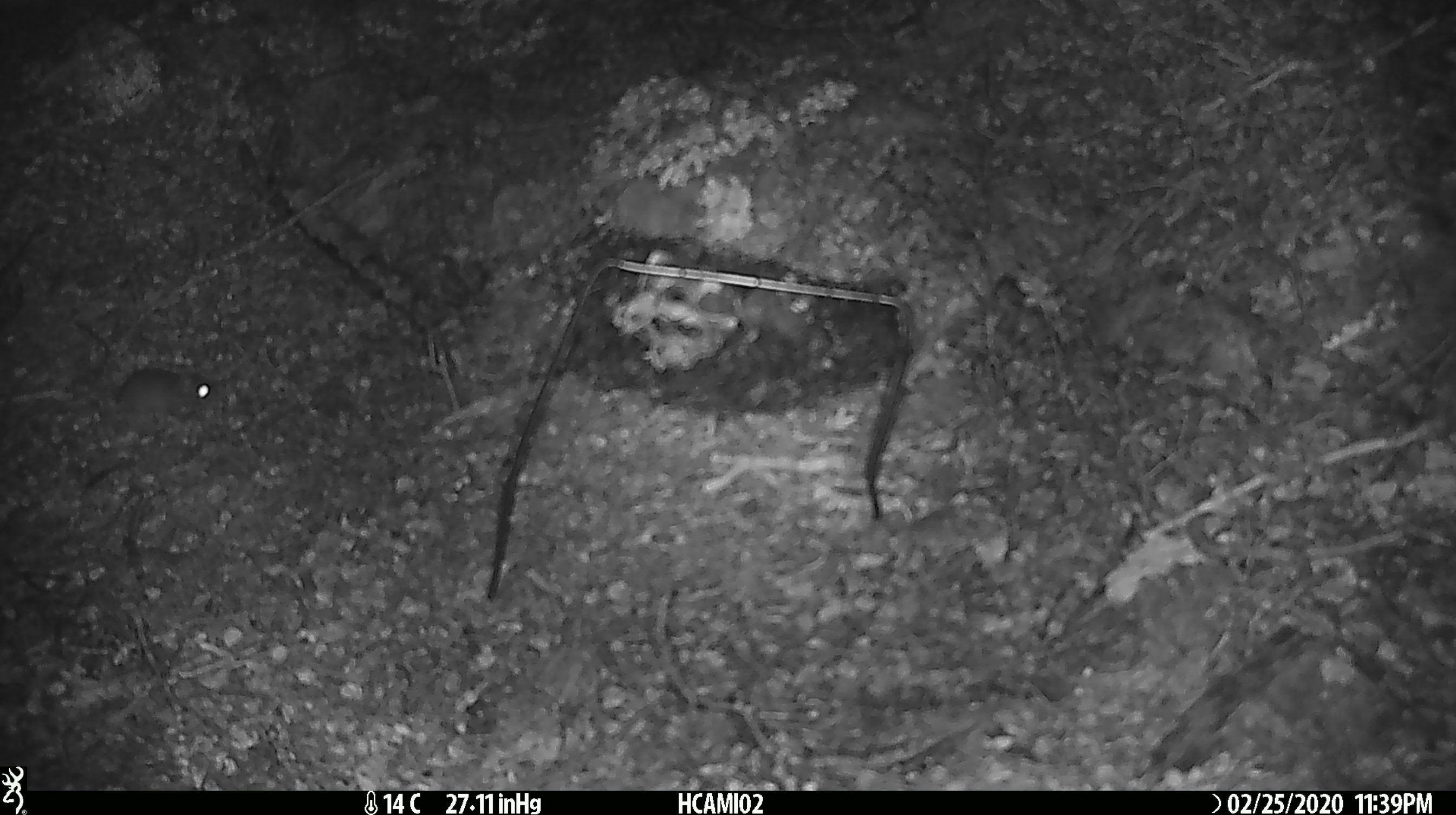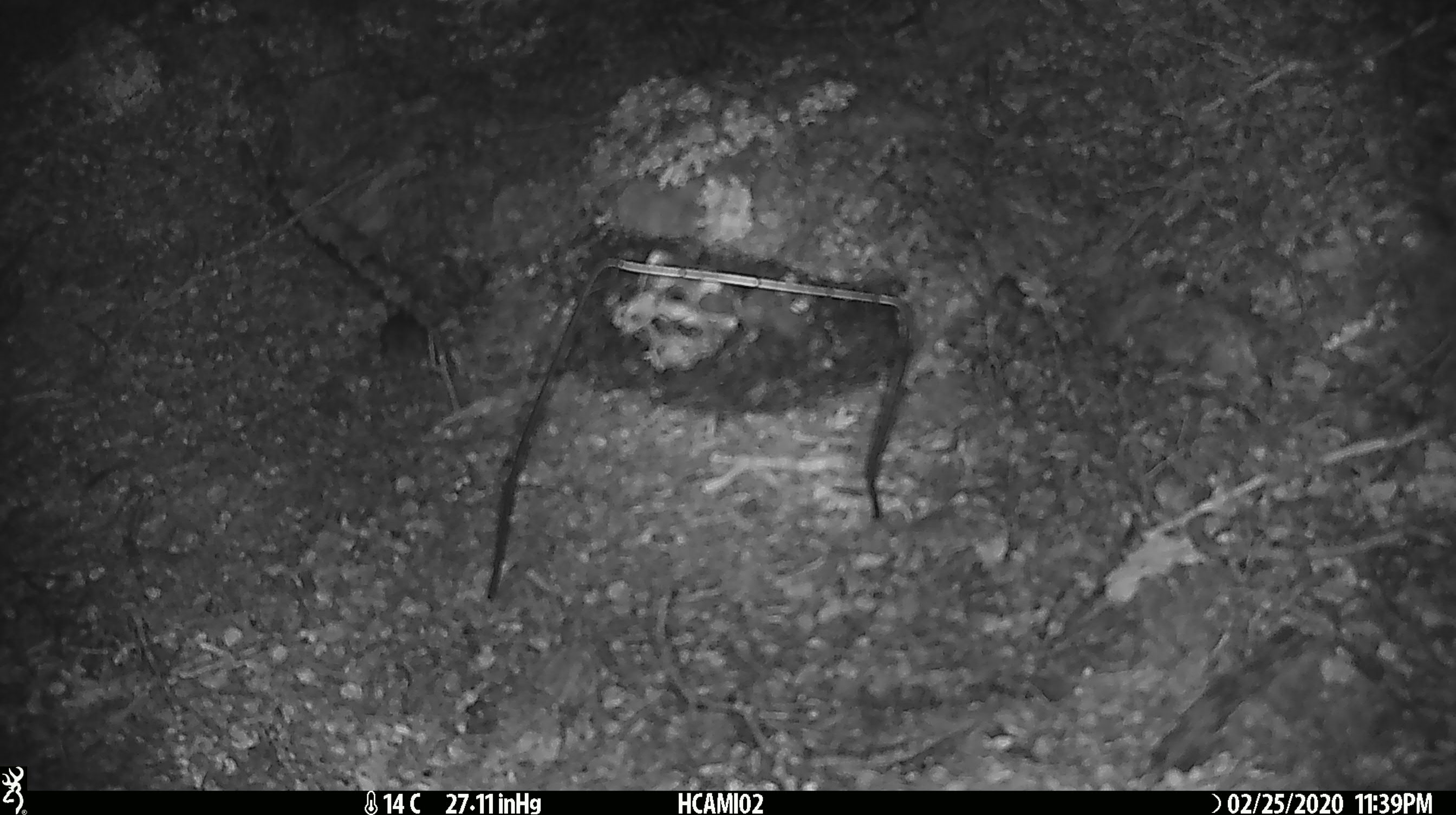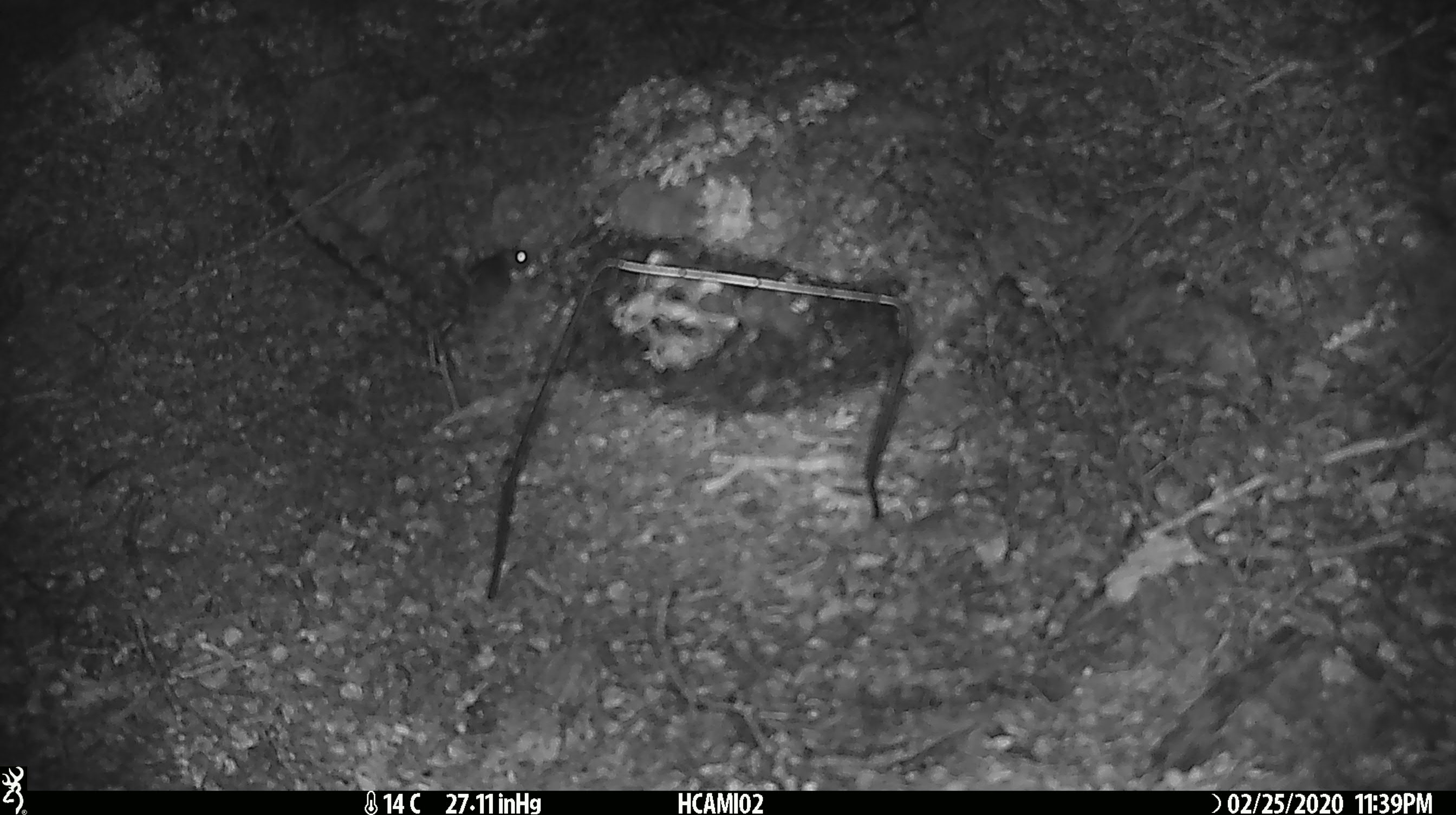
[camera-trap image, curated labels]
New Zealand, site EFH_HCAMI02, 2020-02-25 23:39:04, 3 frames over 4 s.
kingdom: Animalia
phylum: Chordata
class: Mammalia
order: Rodentia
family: Muridae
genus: Mus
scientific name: Mus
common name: mouse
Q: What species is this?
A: Mouse (Mus).